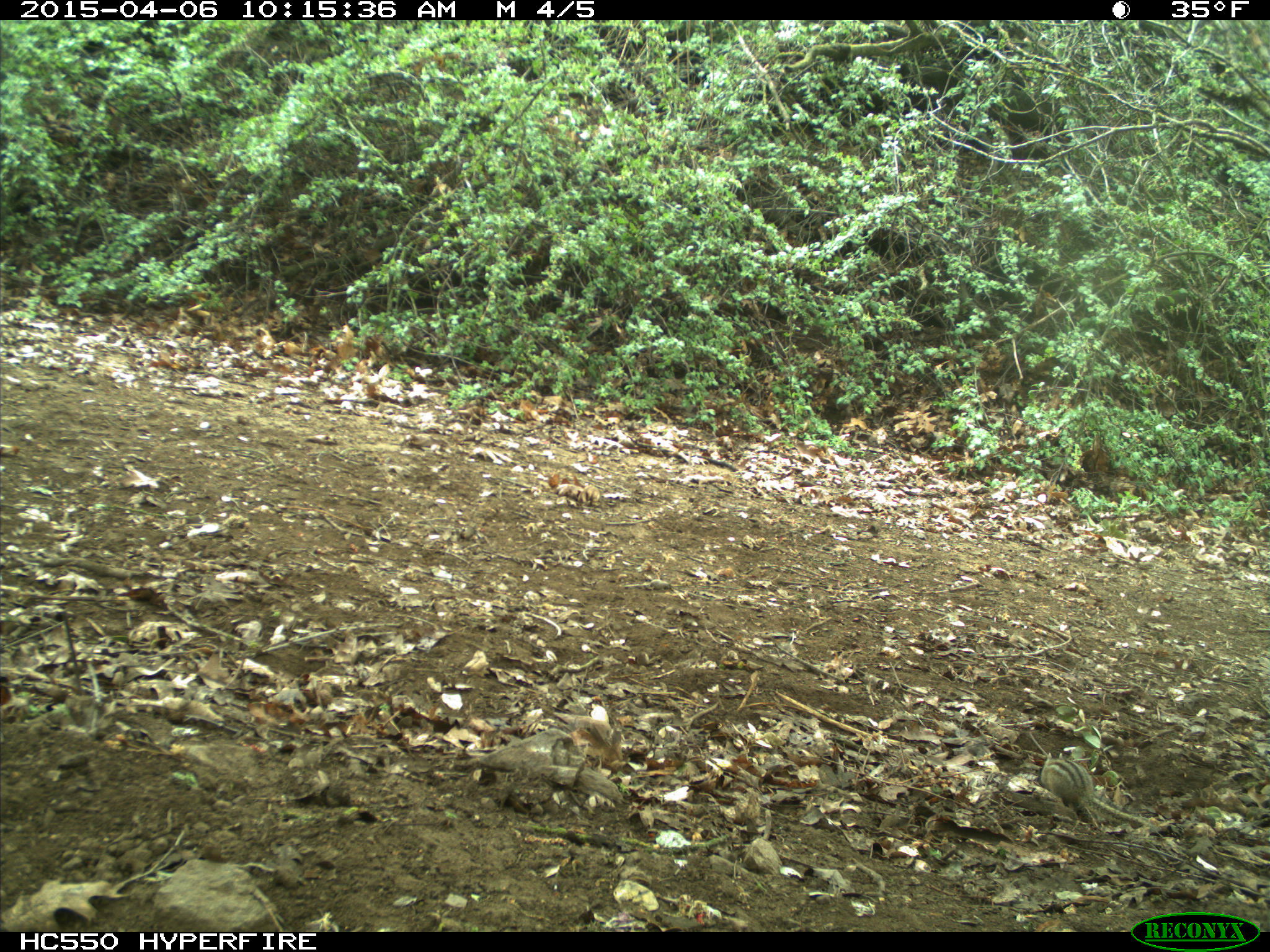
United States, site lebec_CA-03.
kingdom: Animalia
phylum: Chordata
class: Mammalia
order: Rodentia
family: Sciuridae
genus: Tamias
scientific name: Tamias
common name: chipmunk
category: unidentified chipmunk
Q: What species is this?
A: Unidentified chipmunk (chipmunk) (Tamias).